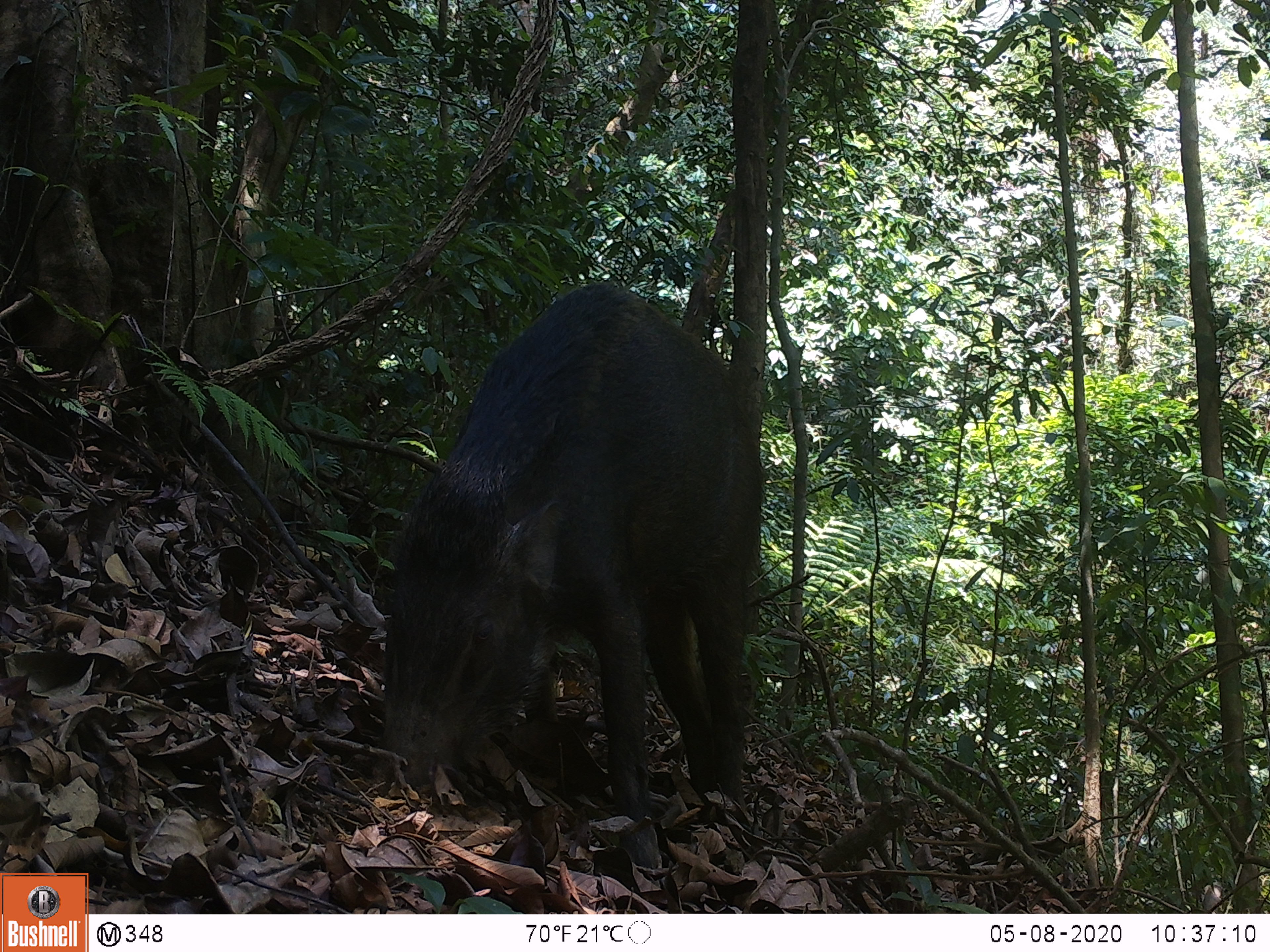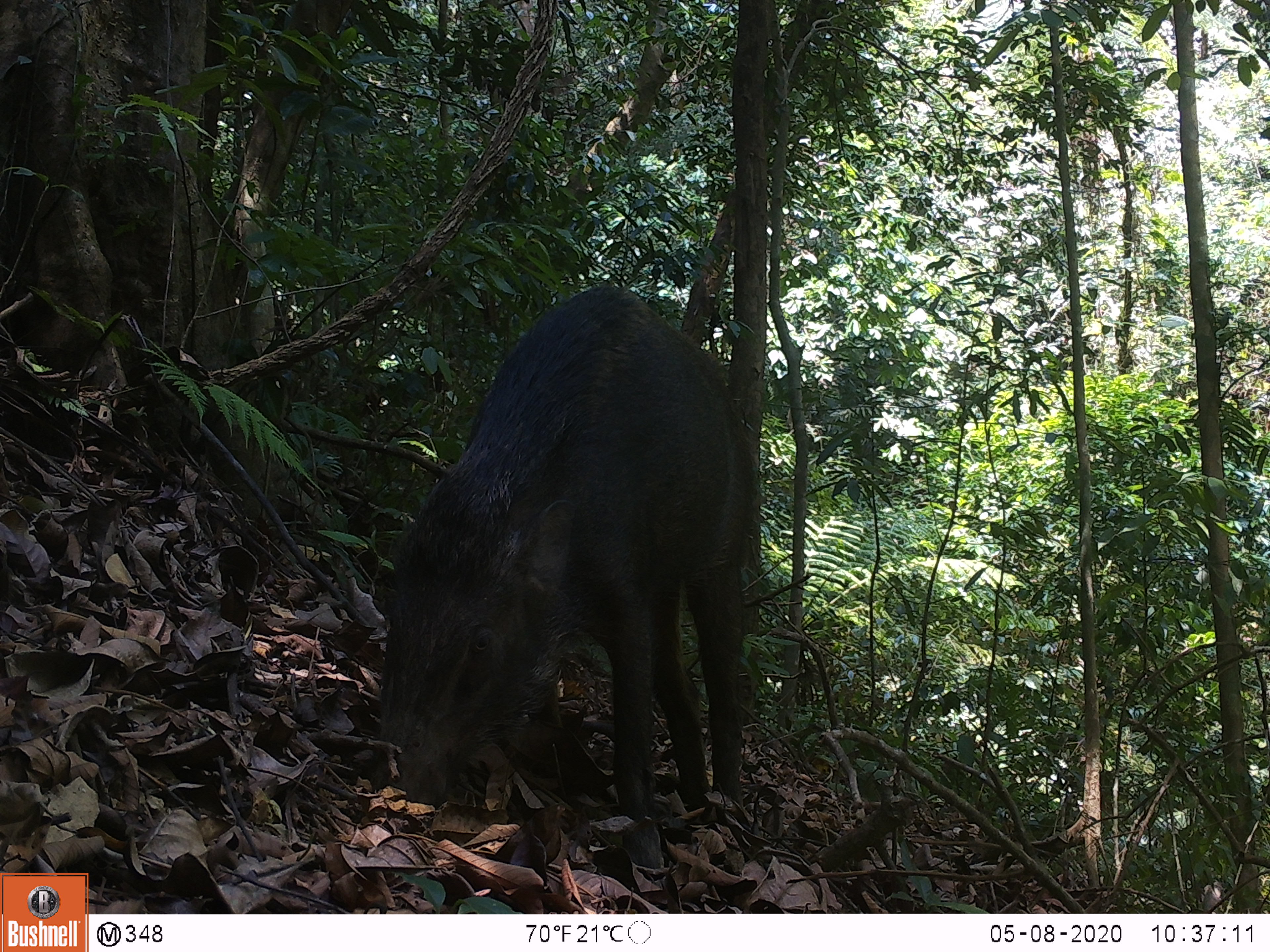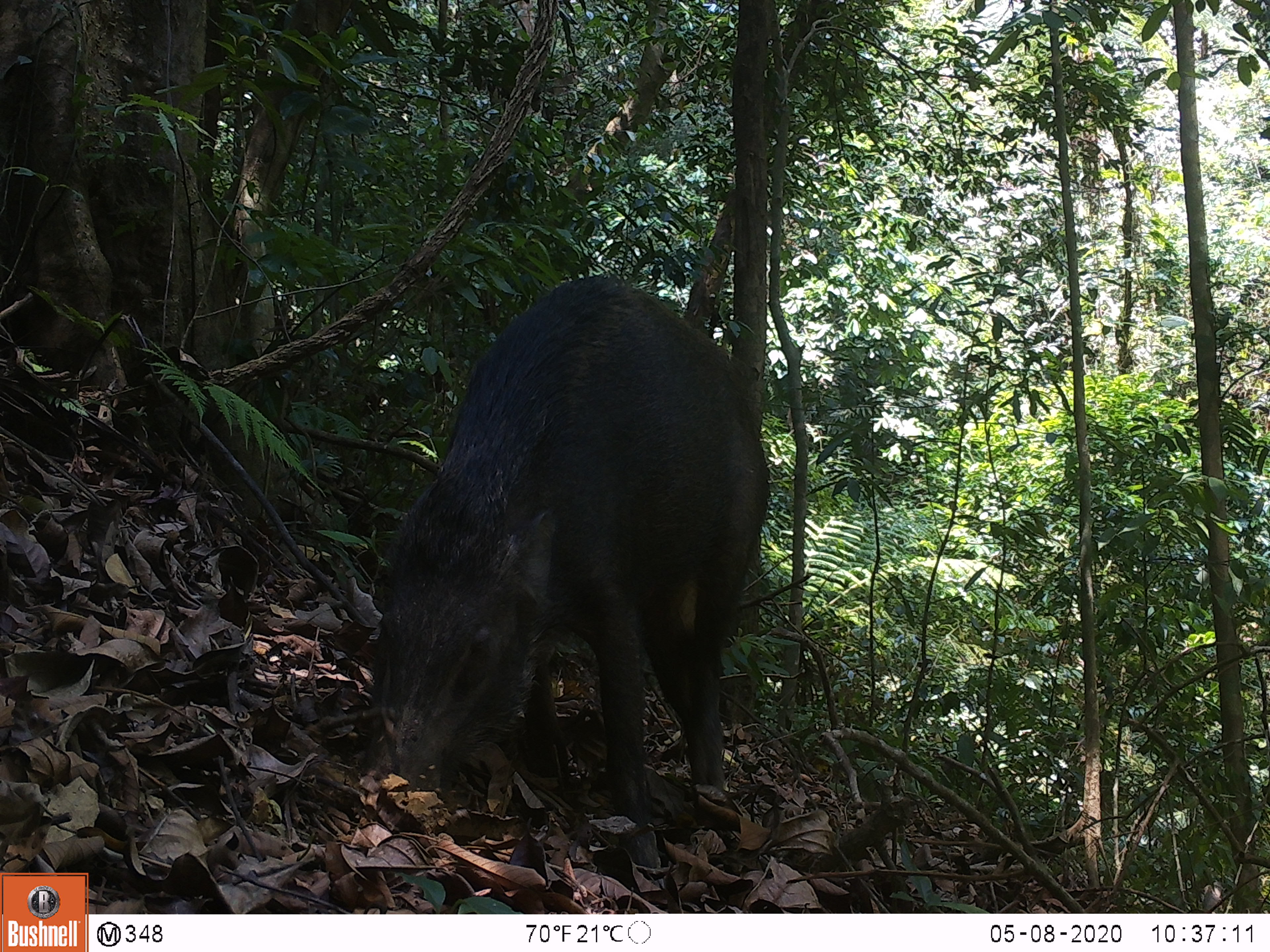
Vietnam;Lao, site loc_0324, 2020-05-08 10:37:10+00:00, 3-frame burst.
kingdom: Animalia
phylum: Chordata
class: Mammalia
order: Artiodactyla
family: Suidae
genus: Sus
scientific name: Sus scrofa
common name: eurasian wild pig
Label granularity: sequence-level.